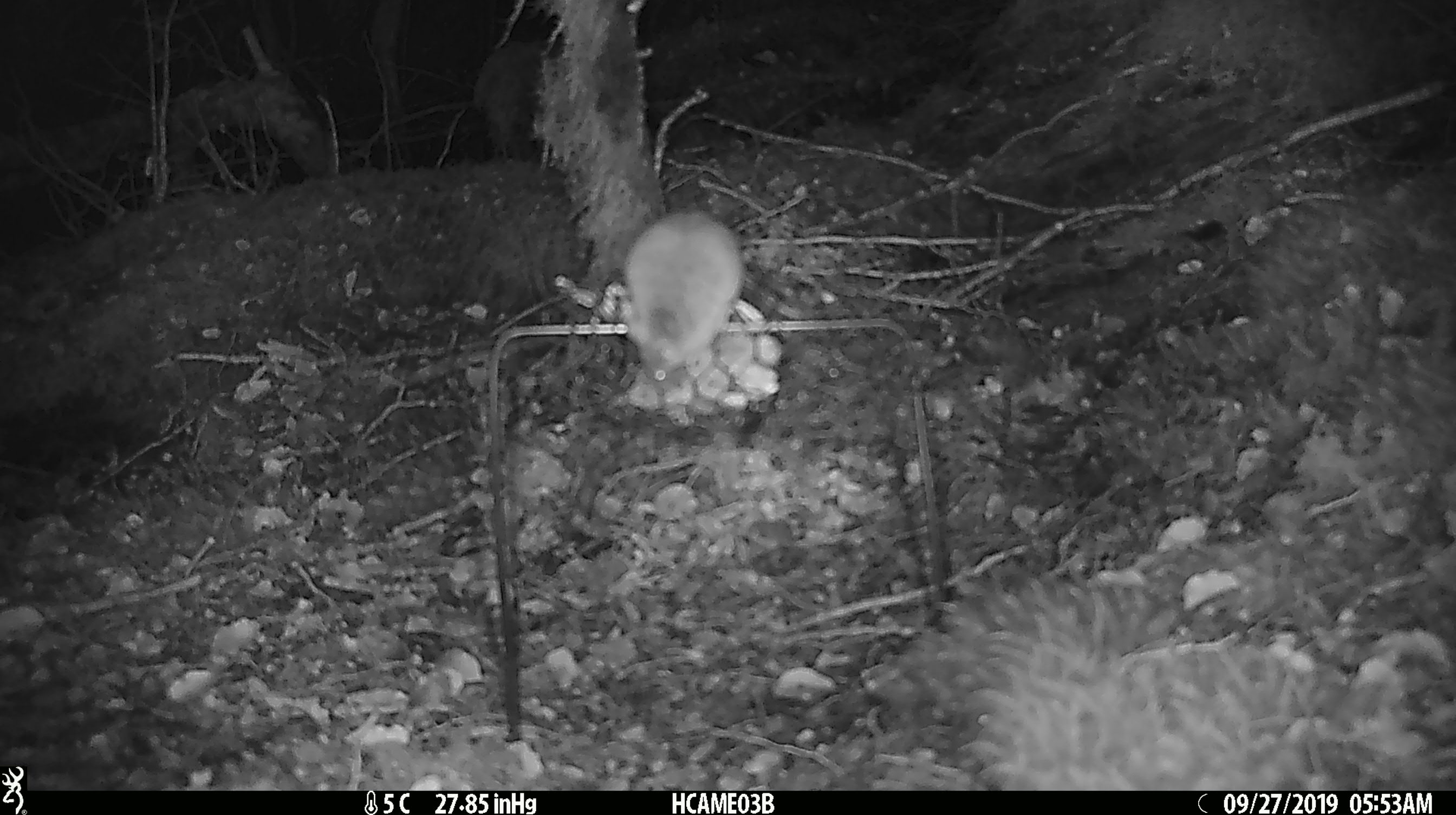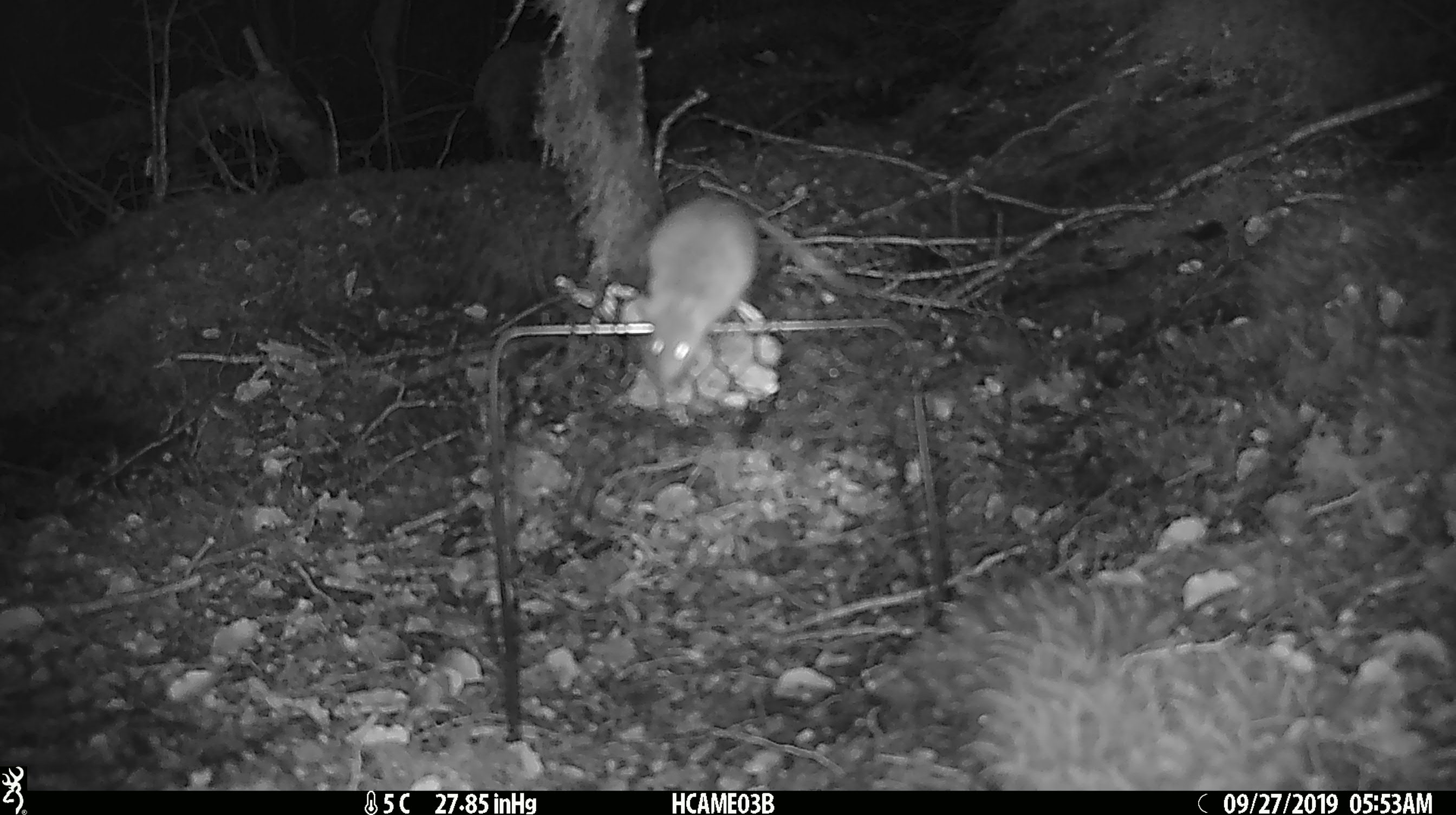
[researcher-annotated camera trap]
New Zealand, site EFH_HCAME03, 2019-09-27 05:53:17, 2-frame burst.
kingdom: Animalia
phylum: Chordata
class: Mammalia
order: Rodentia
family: Muridae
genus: Mus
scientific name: Mus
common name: mouse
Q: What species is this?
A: Mouse (Mus).